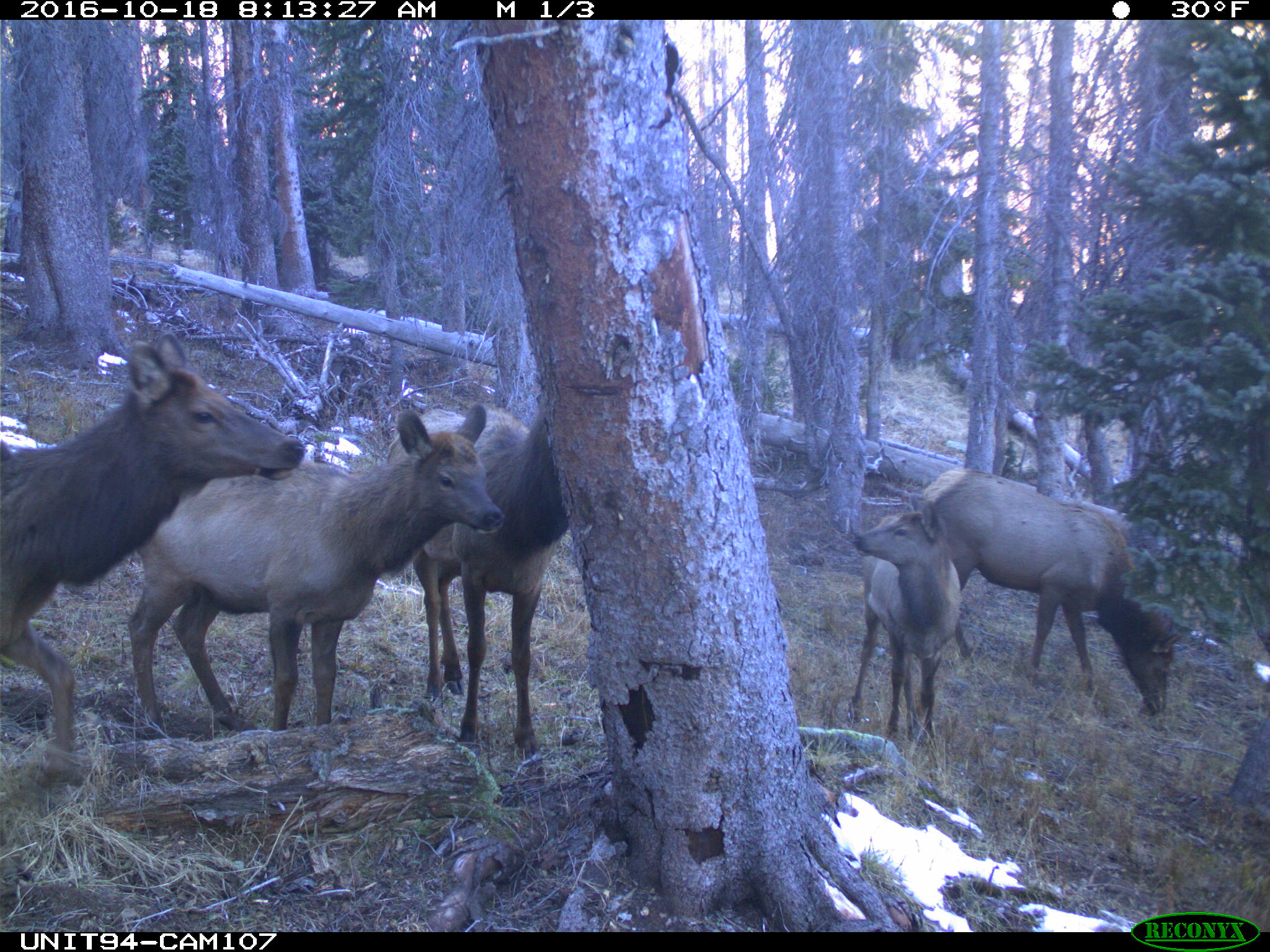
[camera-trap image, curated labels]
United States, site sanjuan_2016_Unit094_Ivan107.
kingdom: Animalia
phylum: Chordata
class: Mammalia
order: Artiodactyla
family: Cervidae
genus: Cervus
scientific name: Cervus elaphus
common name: red deer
Cervus elaphus (red deer).